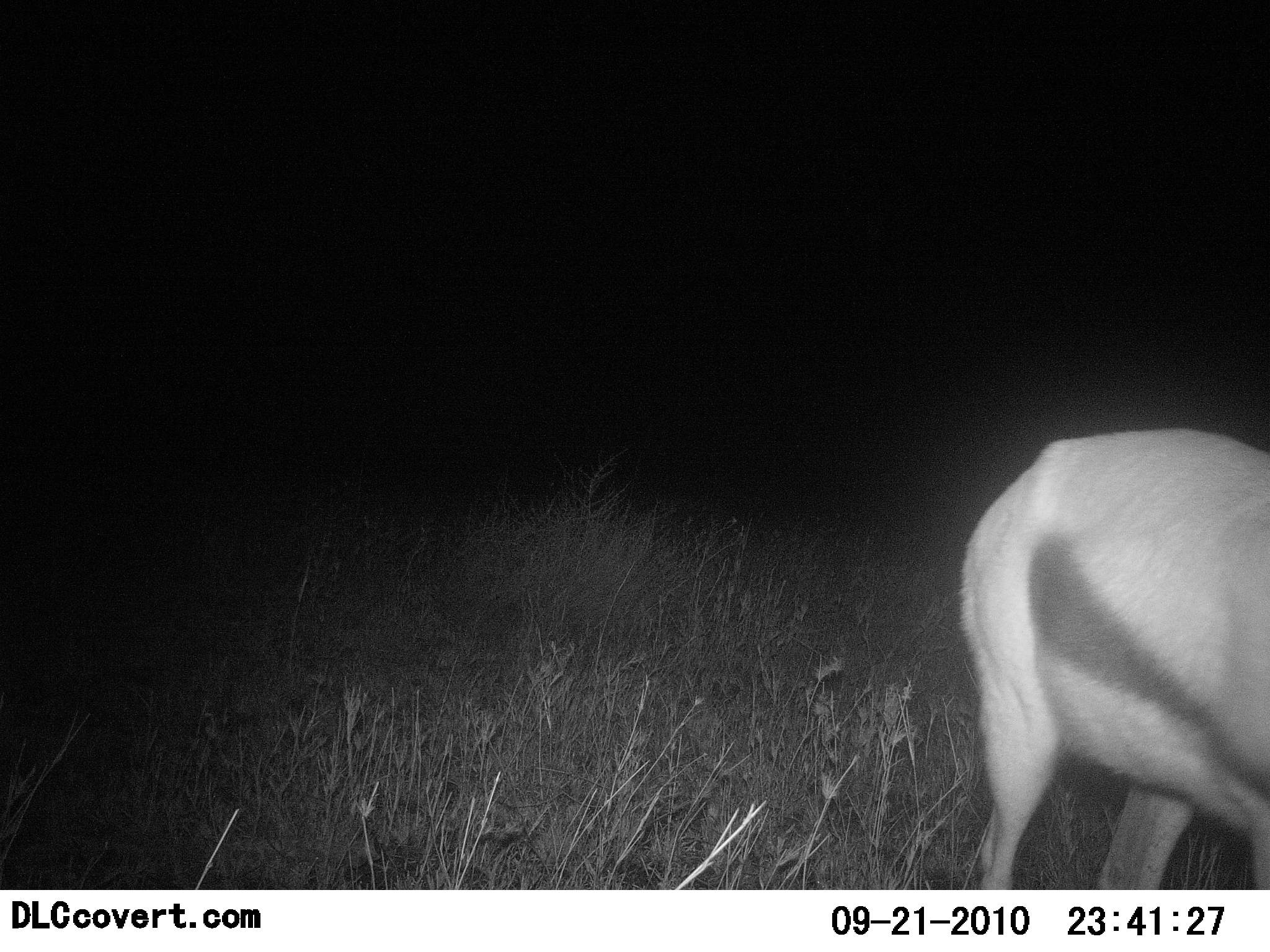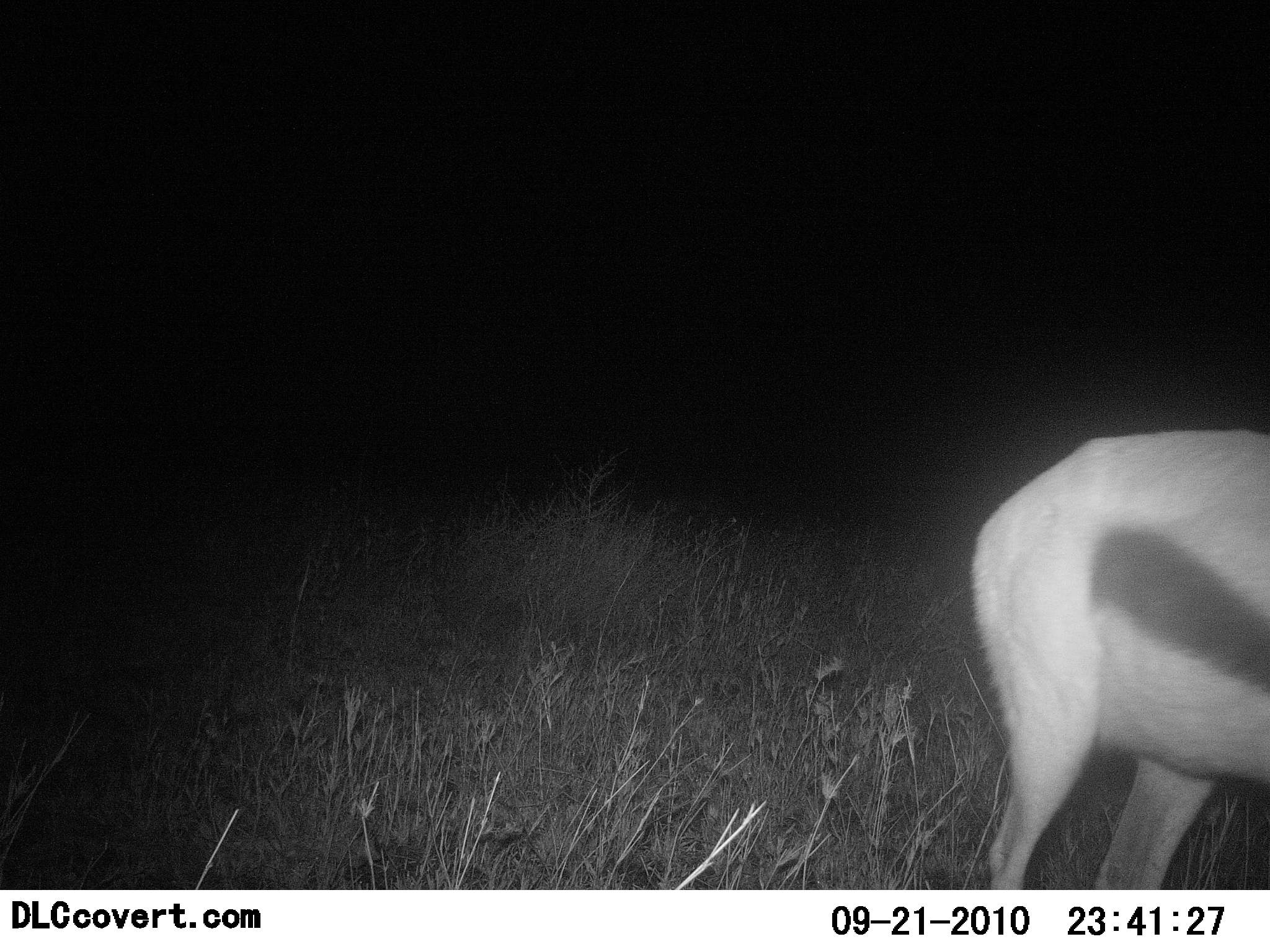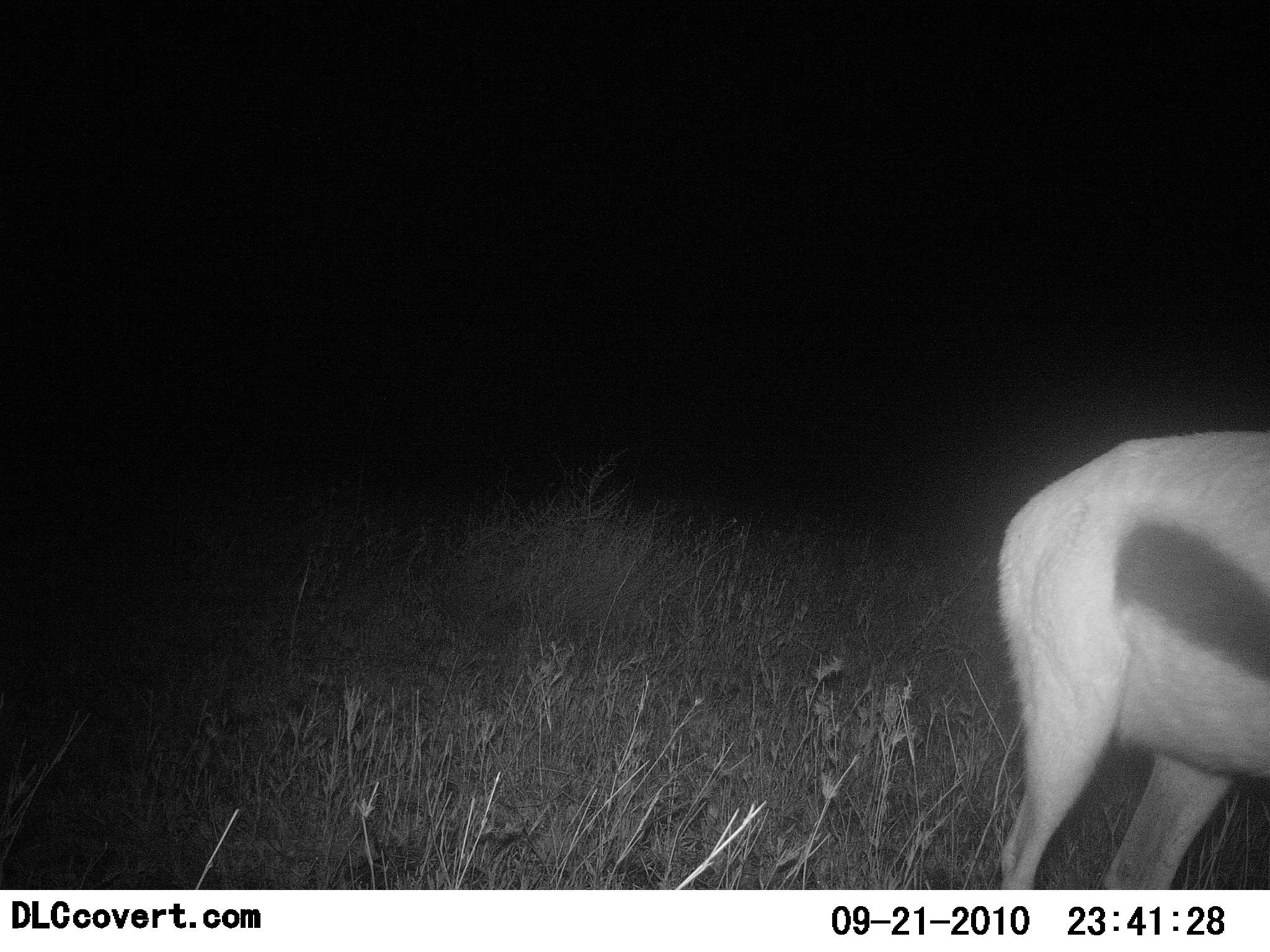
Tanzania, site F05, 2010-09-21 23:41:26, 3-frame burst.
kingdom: Animalia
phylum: Chordata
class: Mammalia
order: Artiodactyla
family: Bovidae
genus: Eudorcas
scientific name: Eudorcas thomsonii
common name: thomson's gazelle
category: gazellethomsons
Gazellethomsons (thomson's gazelle) (Eudorcas thomsonii), count 1. Behavior (volunteer vote fractions): standing 79%, resting 0%, moving 21%, interacting 0%. Young present (vote fraction): 0%. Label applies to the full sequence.